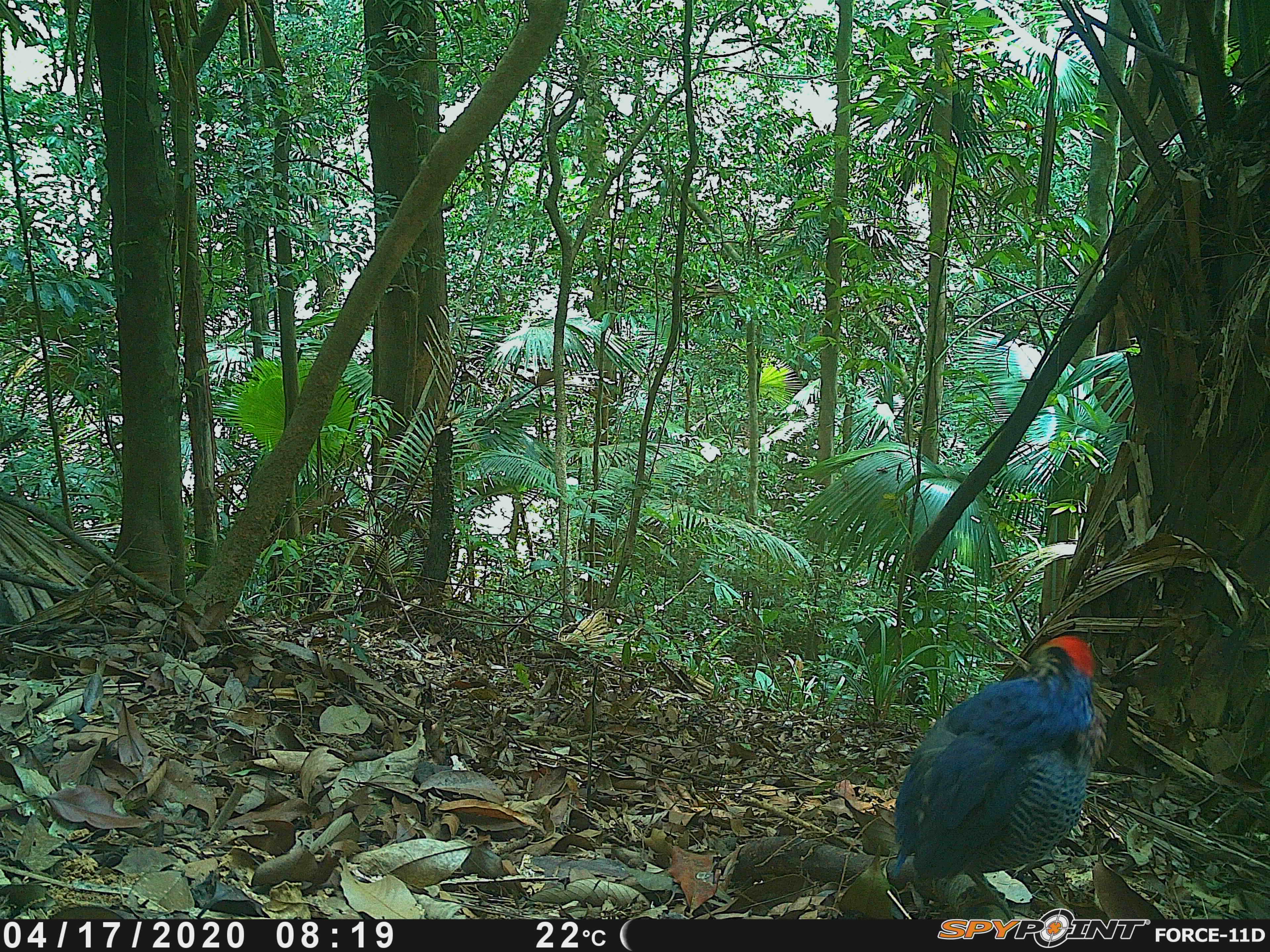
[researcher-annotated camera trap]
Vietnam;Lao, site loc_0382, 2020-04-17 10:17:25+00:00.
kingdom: Animalia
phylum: Chordata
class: Aves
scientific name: Aves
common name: bird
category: unidentified bird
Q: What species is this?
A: Unidentified bird (bird) (Aves).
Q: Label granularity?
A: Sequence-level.